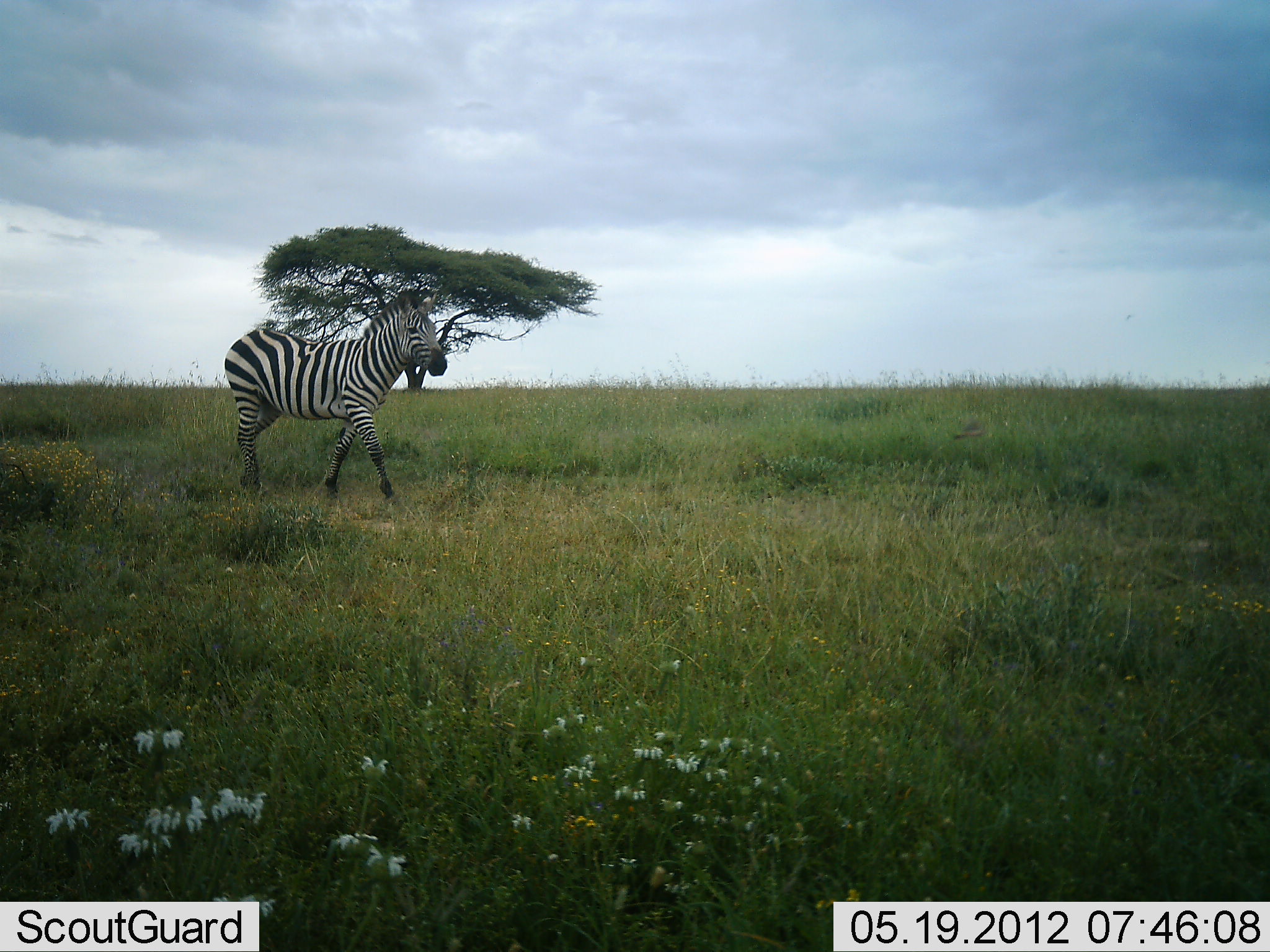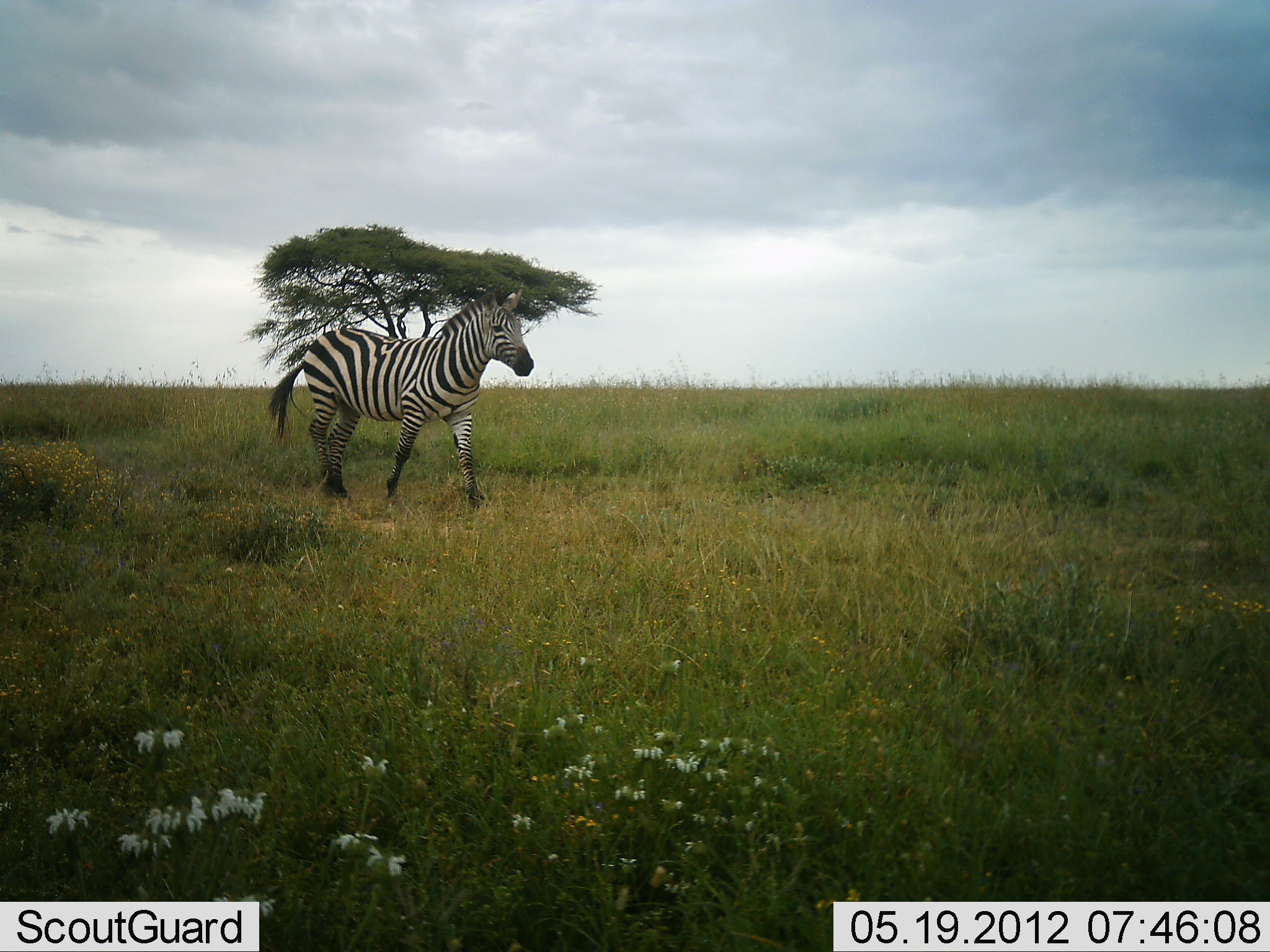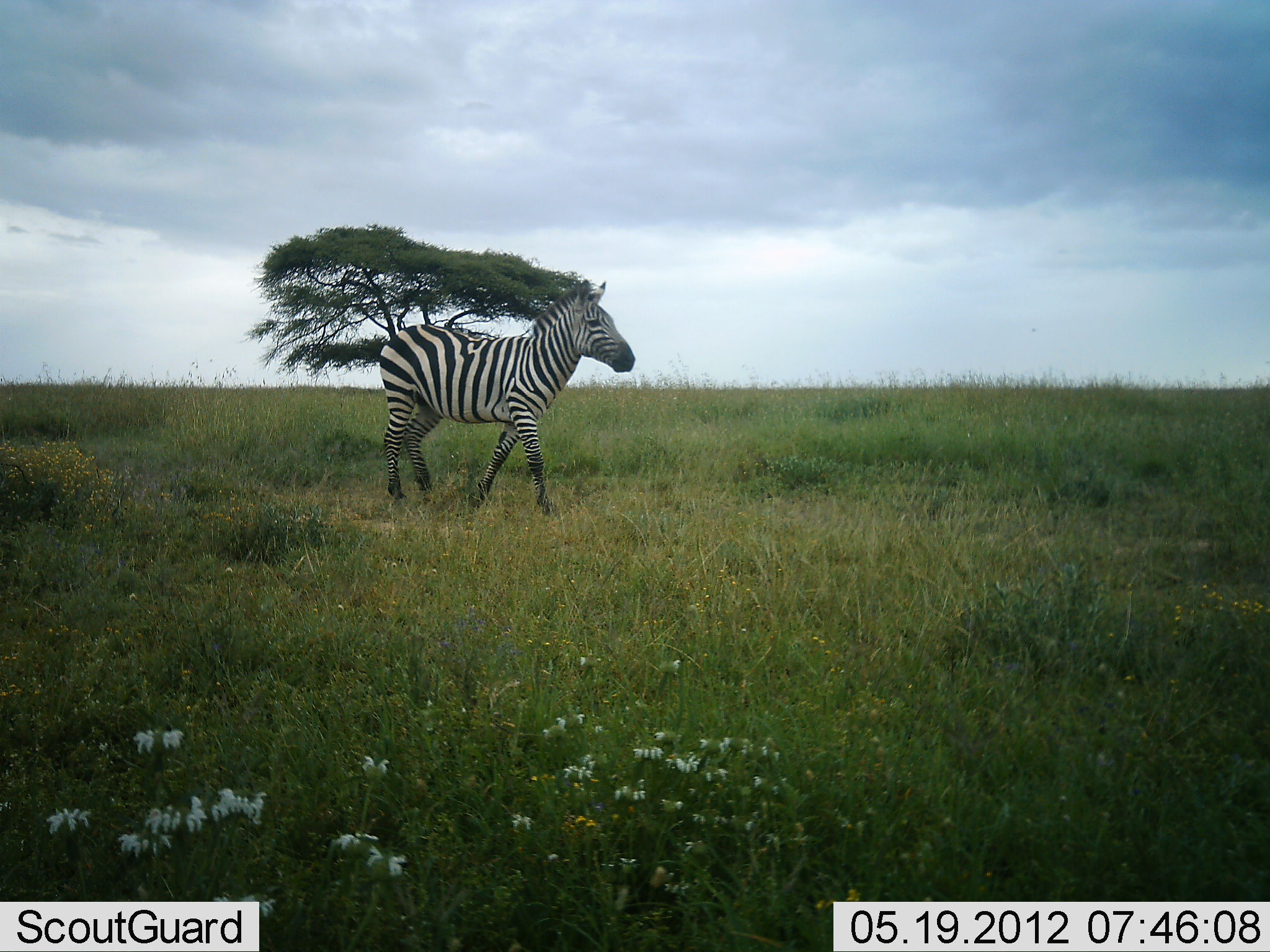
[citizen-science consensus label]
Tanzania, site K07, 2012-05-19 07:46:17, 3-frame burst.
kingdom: Animalia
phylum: Chordata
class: Mammalia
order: Perissodactyla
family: Equidae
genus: Equus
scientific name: Equus quagga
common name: plains zebra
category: zebra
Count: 1.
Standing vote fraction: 0%.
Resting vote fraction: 0%.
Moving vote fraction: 100%.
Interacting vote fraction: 0%.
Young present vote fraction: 0%.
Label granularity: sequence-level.